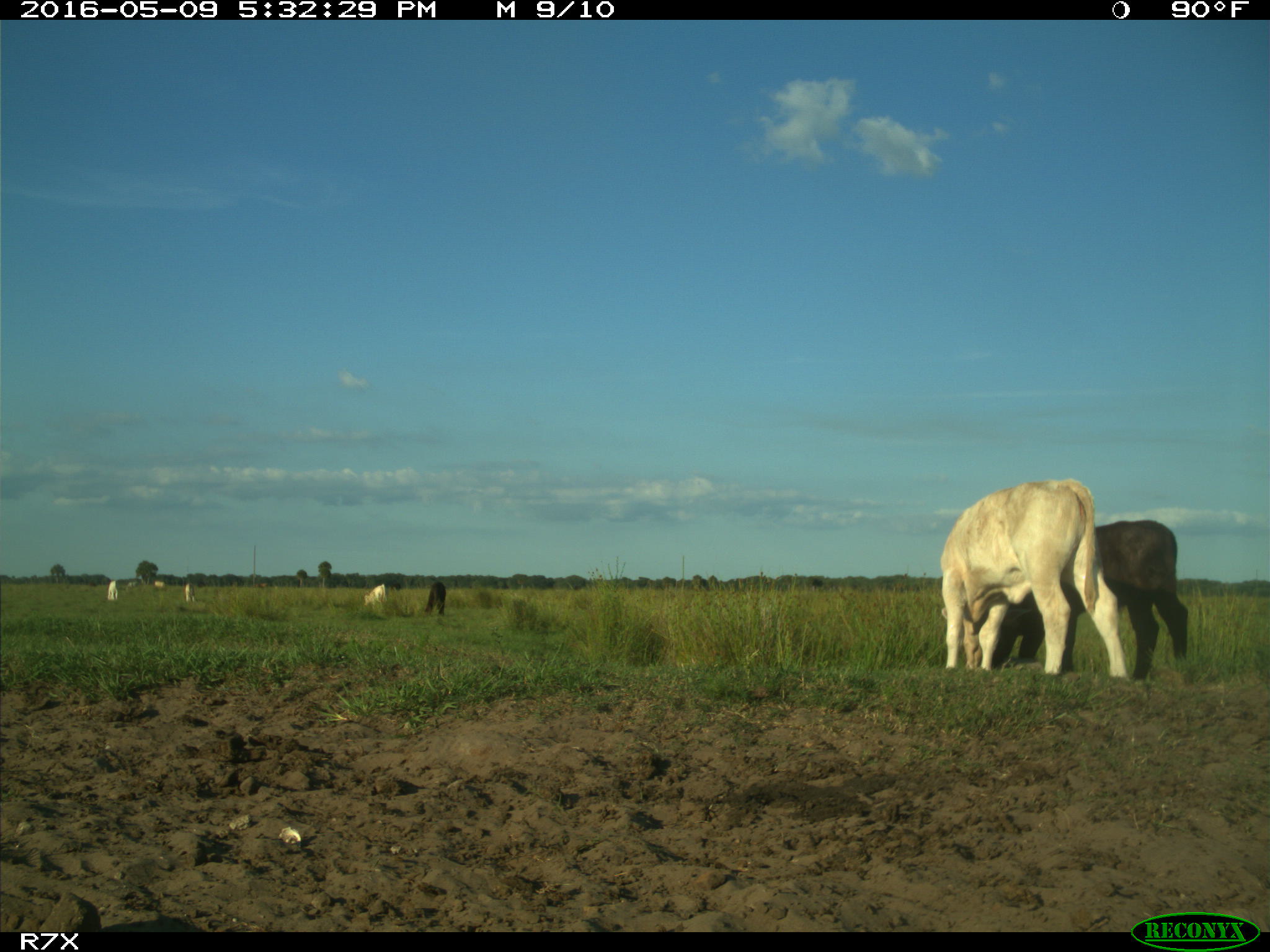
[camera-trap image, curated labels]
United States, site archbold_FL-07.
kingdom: Animalia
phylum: Chordata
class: Mammalia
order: Artiodactyla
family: Bovidae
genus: Bos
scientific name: Bos taurus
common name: domestic cow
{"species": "Bos taurus (domestic cow)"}